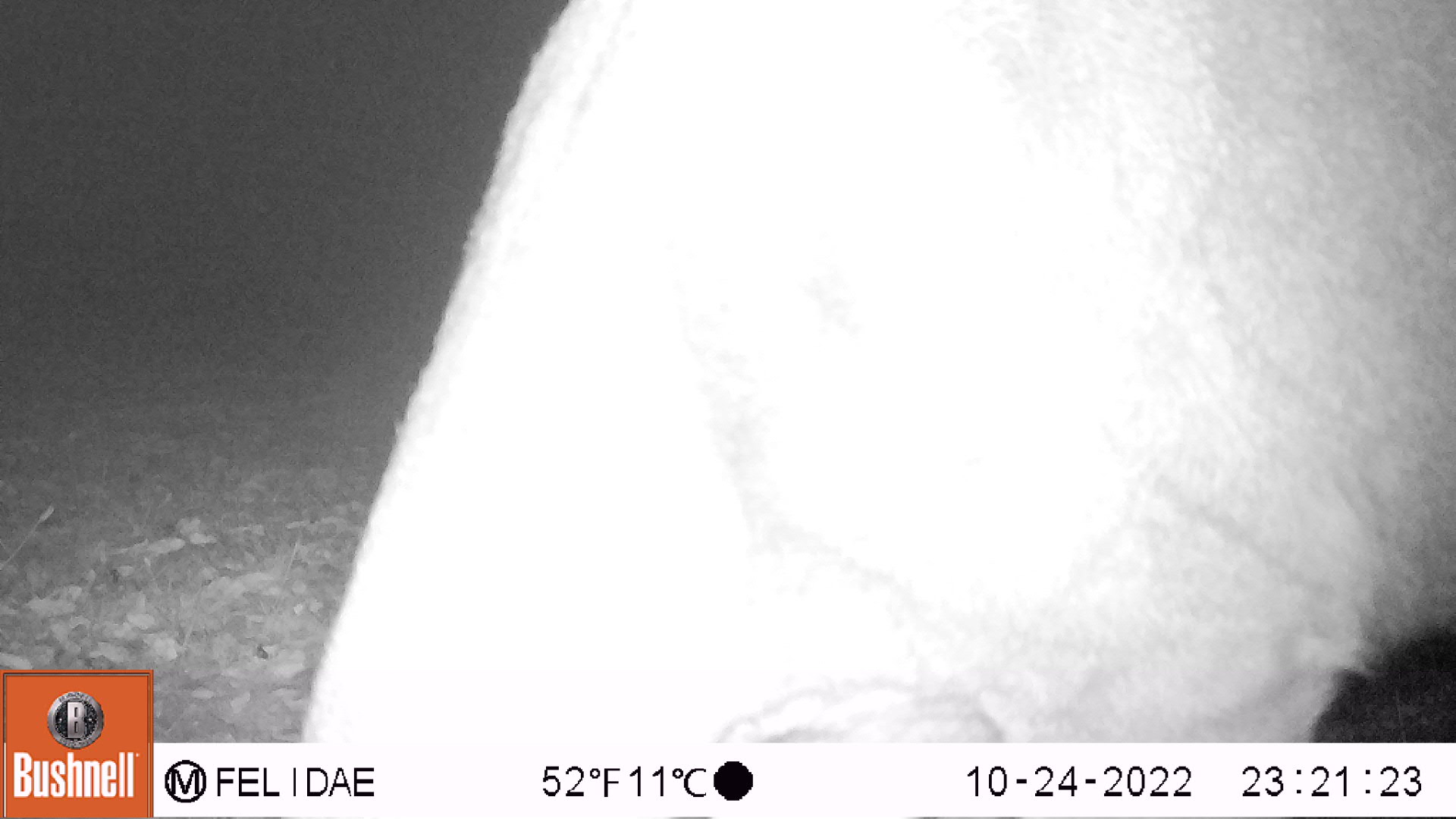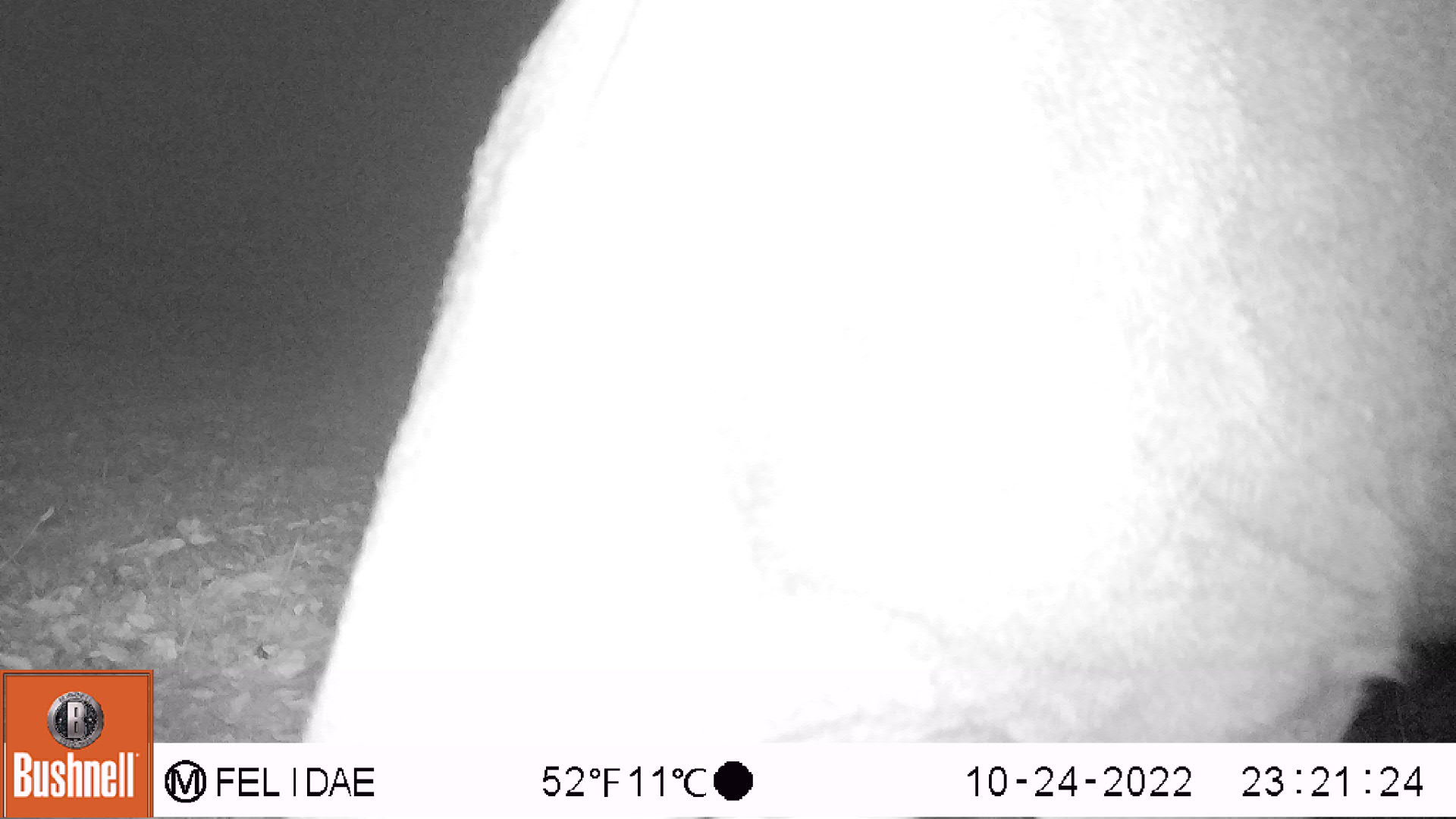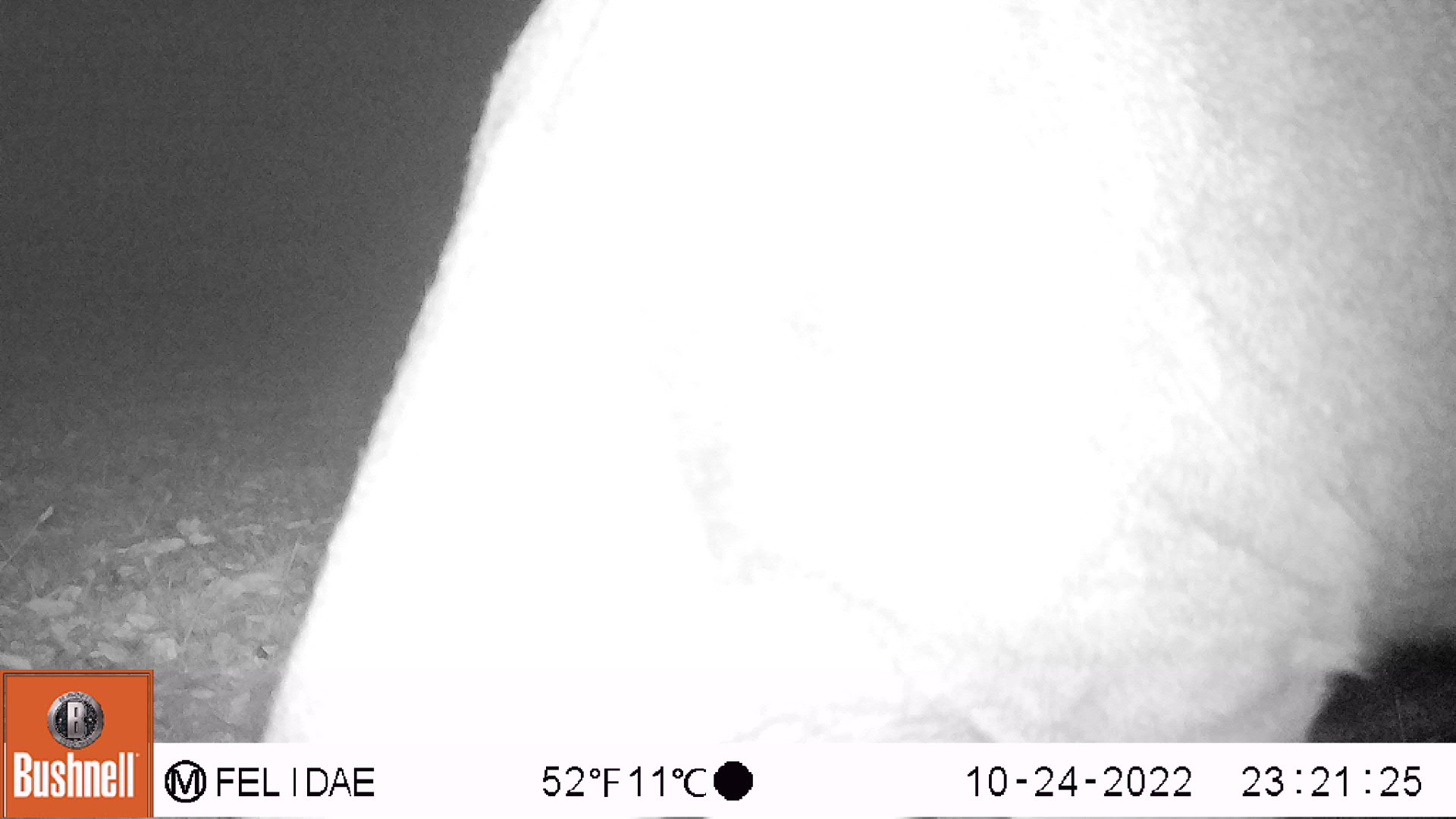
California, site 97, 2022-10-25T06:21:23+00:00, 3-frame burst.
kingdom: Animalia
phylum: Chordata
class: Mammalia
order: Artiodactyla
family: Cervidae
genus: Odocoileus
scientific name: Odocoileus hemionus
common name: mule deer